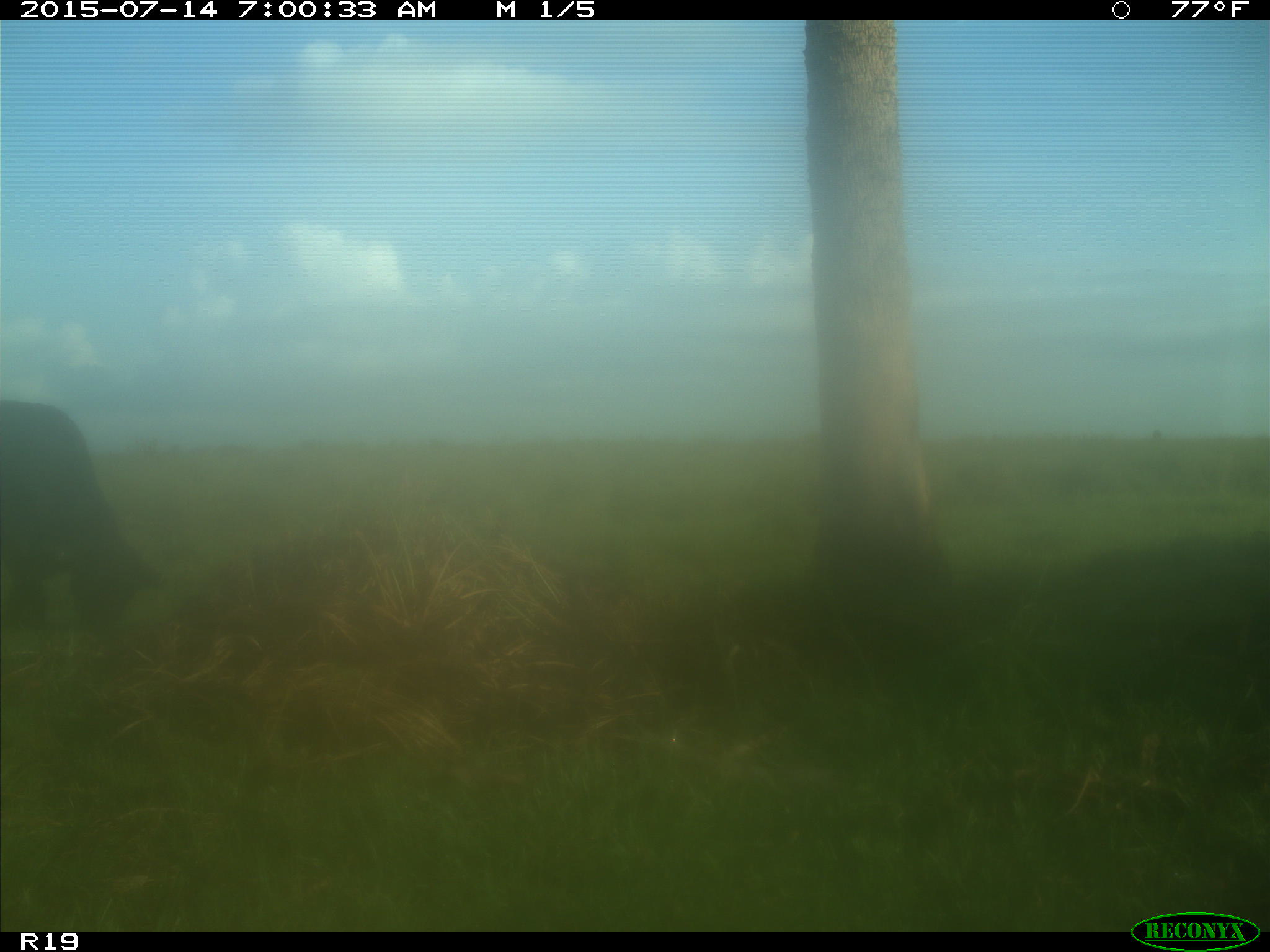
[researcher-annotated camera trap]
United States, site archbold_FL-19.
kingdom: Animalia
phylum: Chordata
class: Mammalia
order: Artiodactyla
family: Bovidae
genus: Bos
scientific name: Bos taurus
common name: domestic cow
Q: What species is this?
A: Bos taurus (domestic cow).